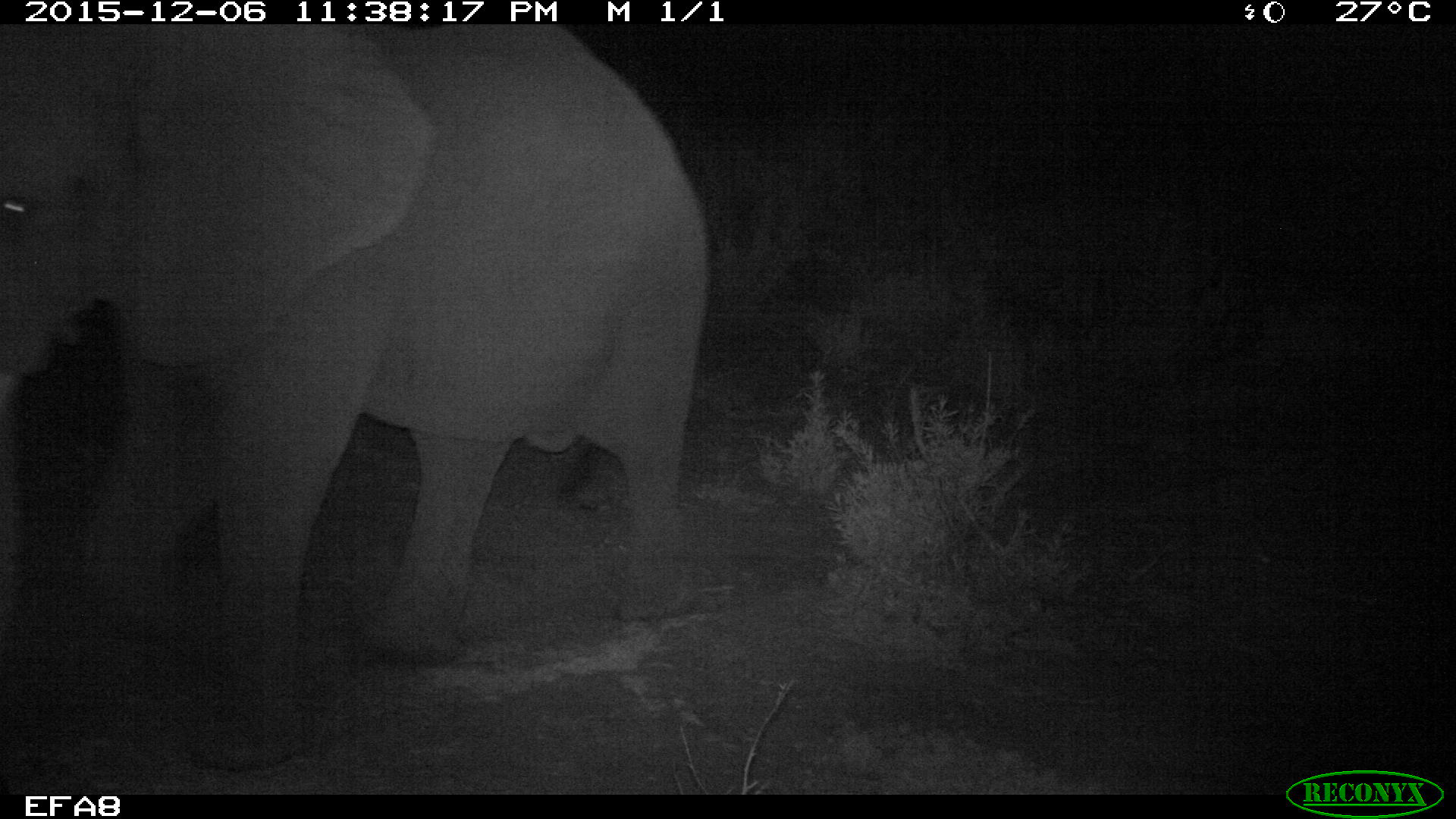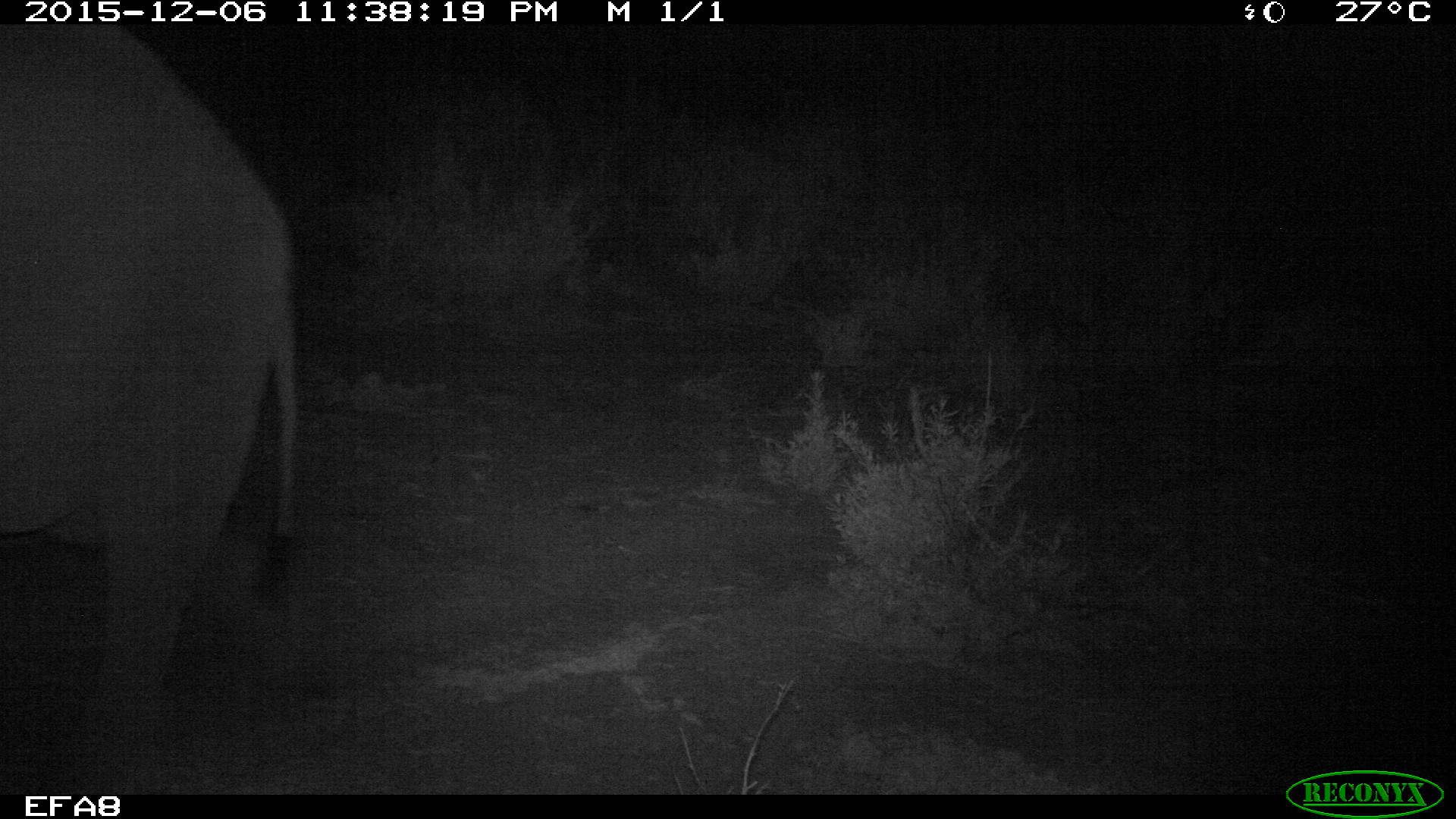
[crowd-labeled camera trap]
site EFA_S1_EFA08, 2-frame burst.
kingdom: Animalia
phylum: Chordata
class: Mammalia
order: Proboscidea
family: Elephantidae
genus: Loxodonta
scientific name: Loxodonta africana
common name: african bush elephant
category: elephant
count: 1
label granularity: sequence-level